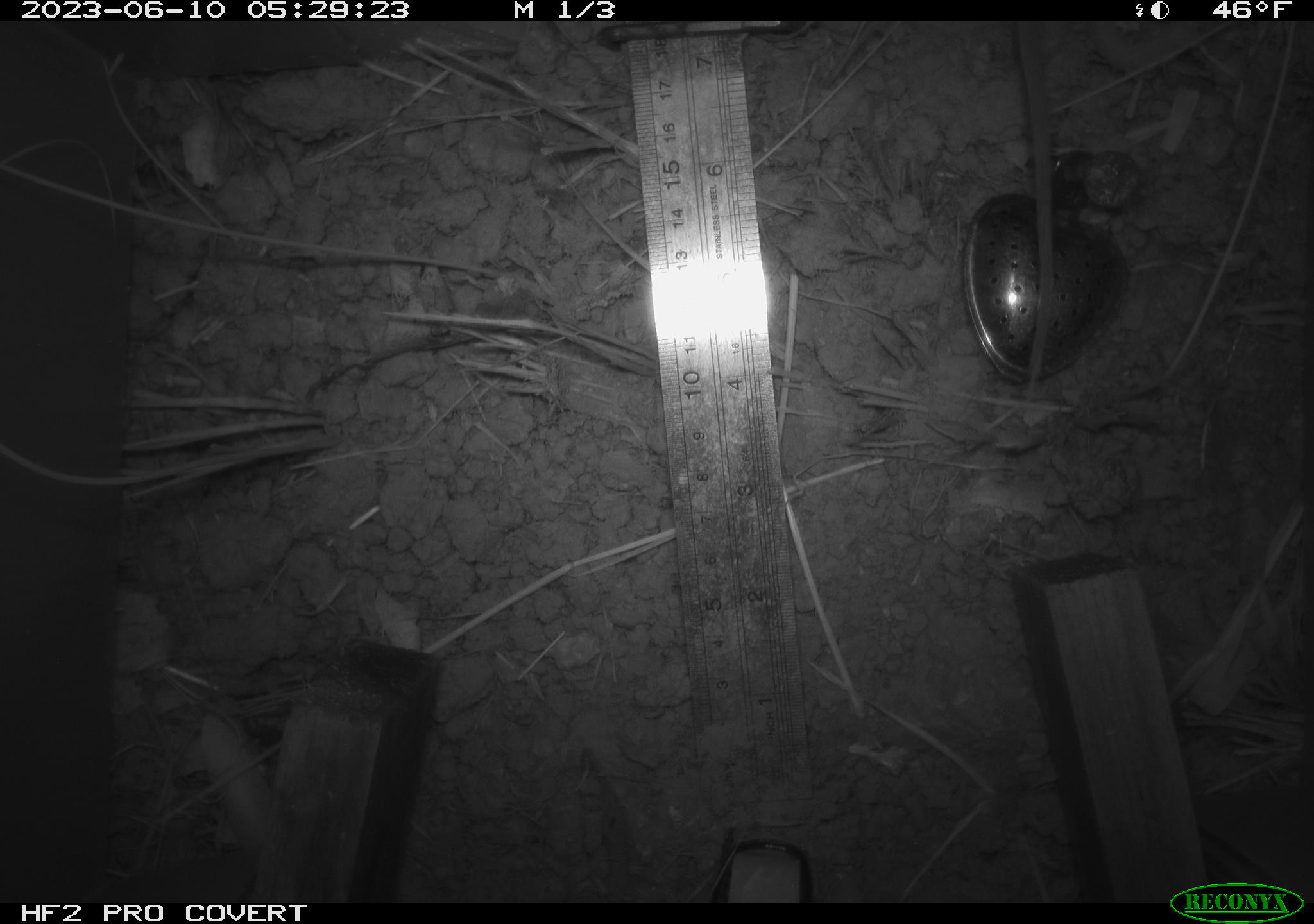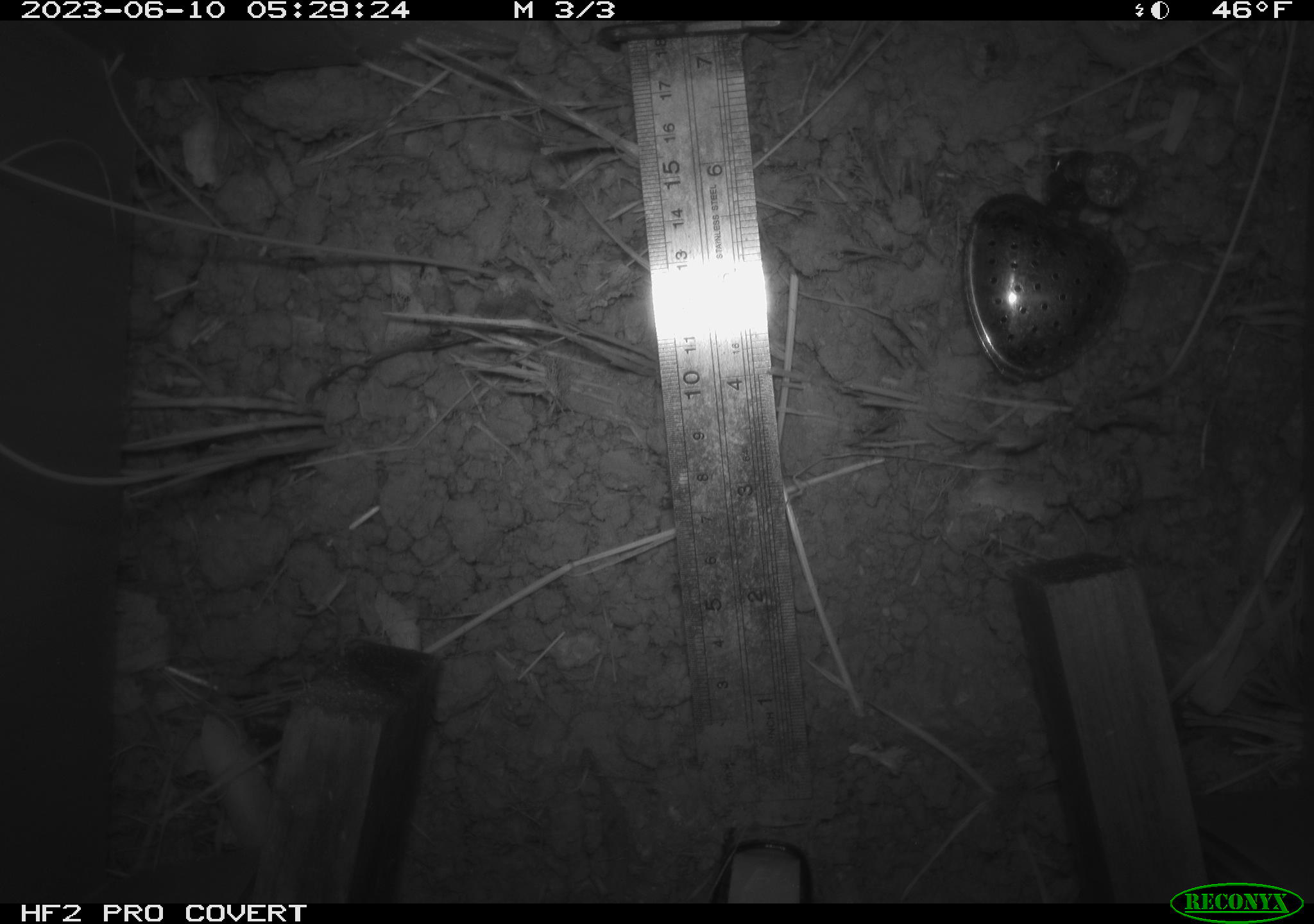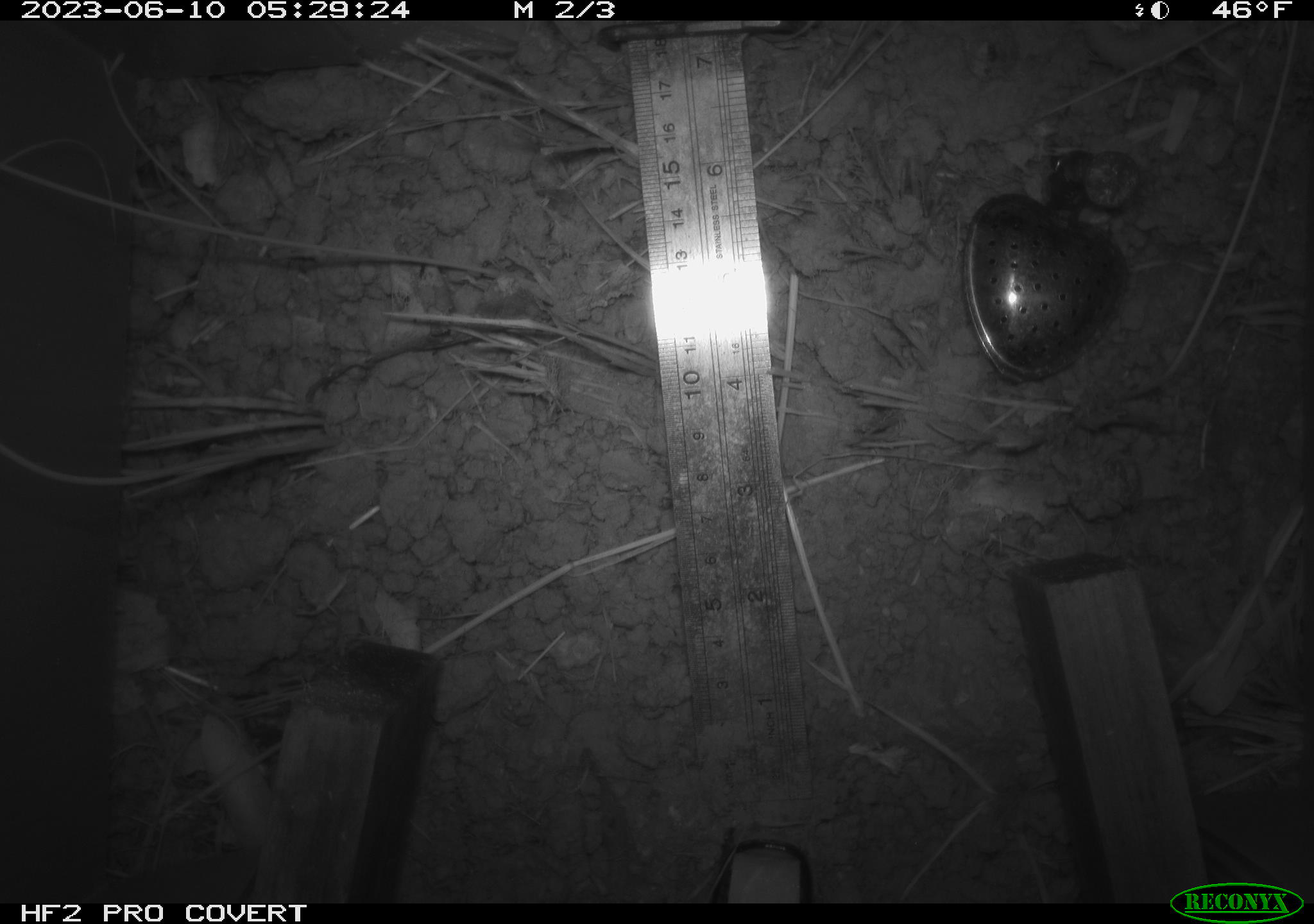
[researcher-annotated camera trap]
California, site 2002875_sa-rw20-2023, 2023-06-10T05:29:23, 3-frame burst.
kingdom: Animalia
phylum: Chordata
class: Mammalia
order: Rodentia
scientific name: Rodentia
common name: rodent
Rodent (Rodentia).